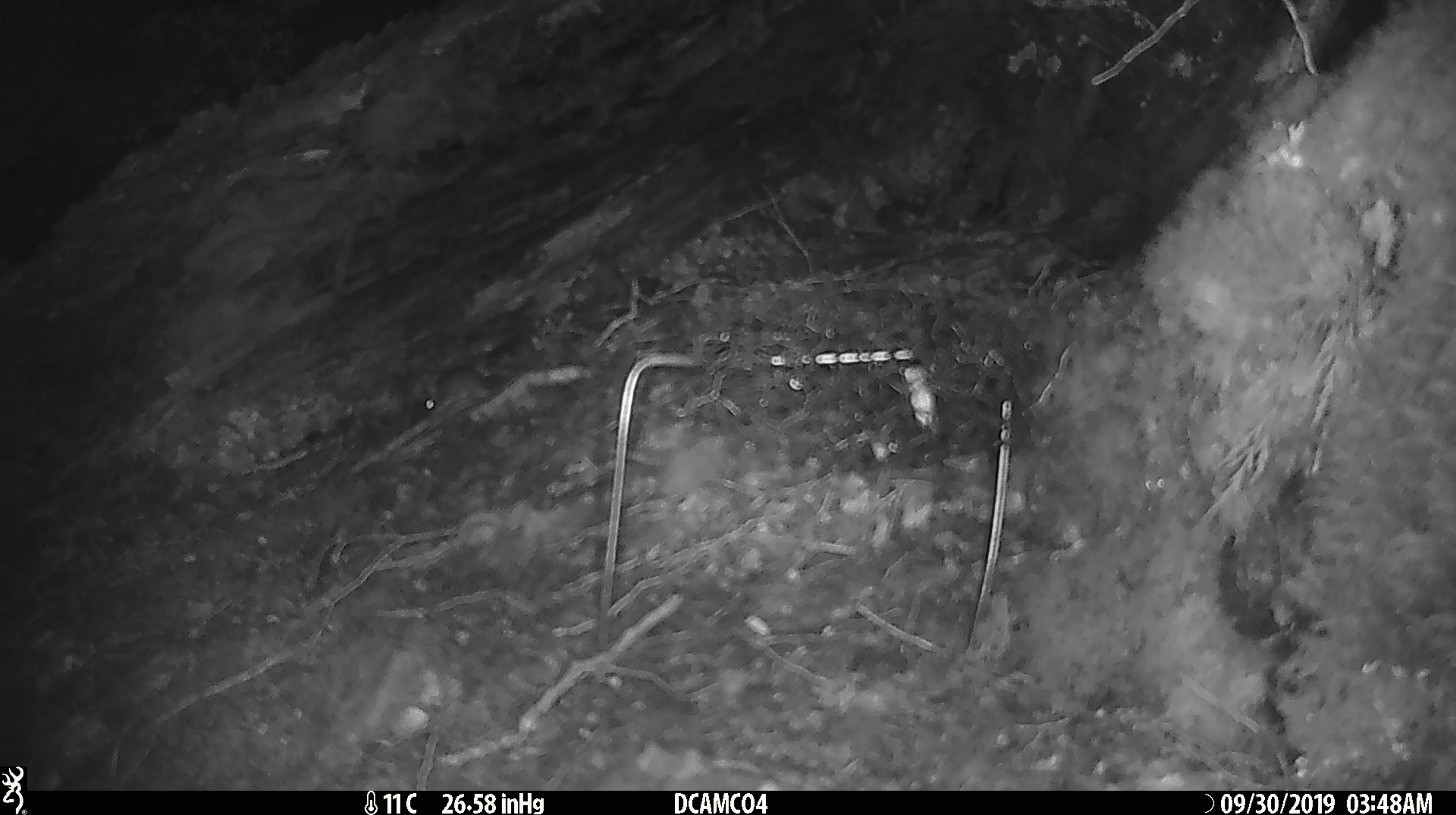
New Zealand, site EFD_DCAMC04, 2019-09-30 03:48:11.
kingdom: Animalia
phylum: Chordata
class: Mammalia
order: Rodentia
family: Muridae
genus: Mus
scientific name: Mus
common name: mouse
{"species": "mouse (Mus)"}